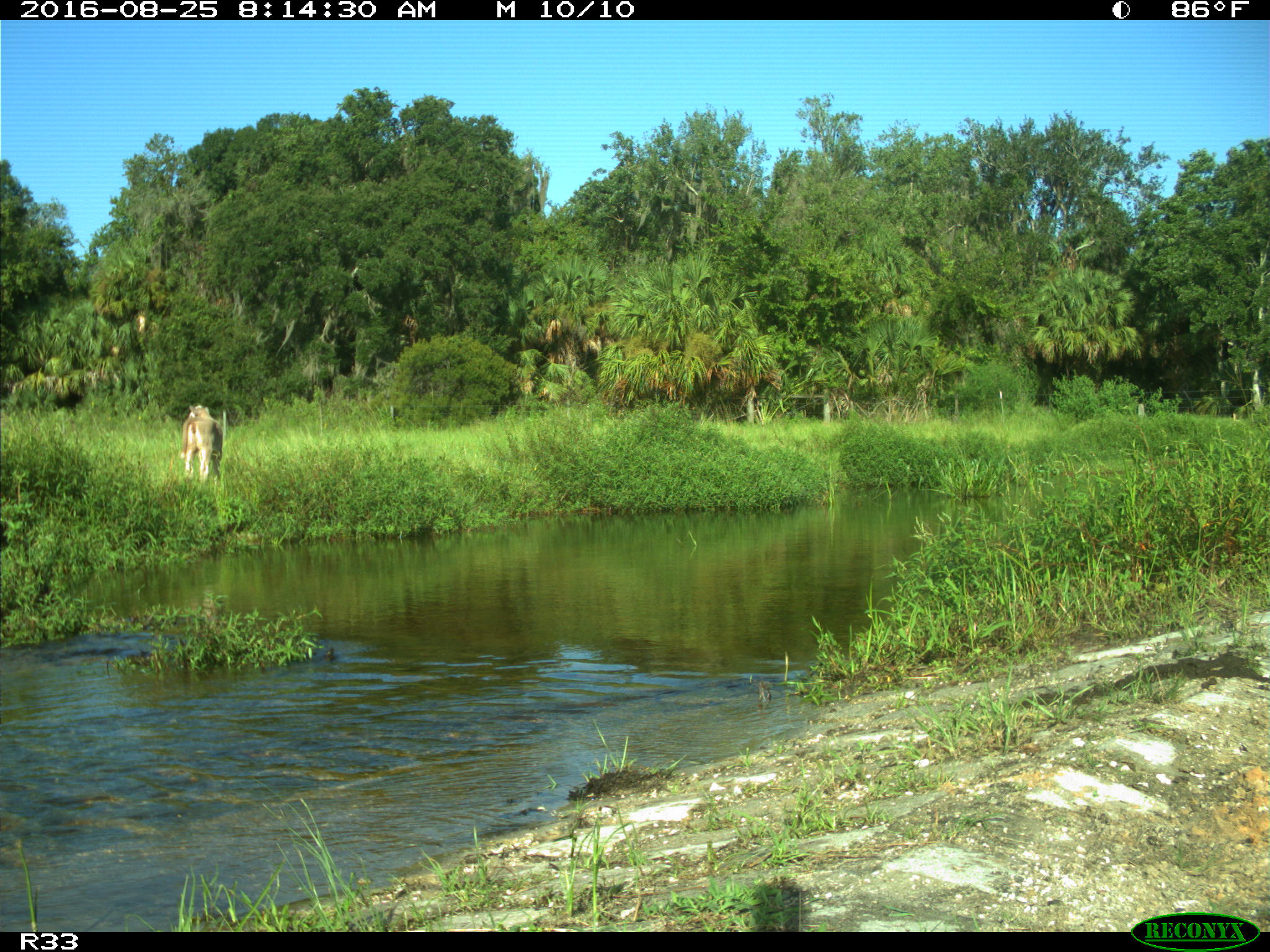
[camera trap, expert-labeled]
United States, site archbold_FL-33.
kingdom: Animalia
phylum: Chordata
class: Mammalia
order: Artiodactyla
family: Bovidae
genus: Bos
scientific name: Bos taurus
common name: domestic cow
Bos taurus (domestic cow).